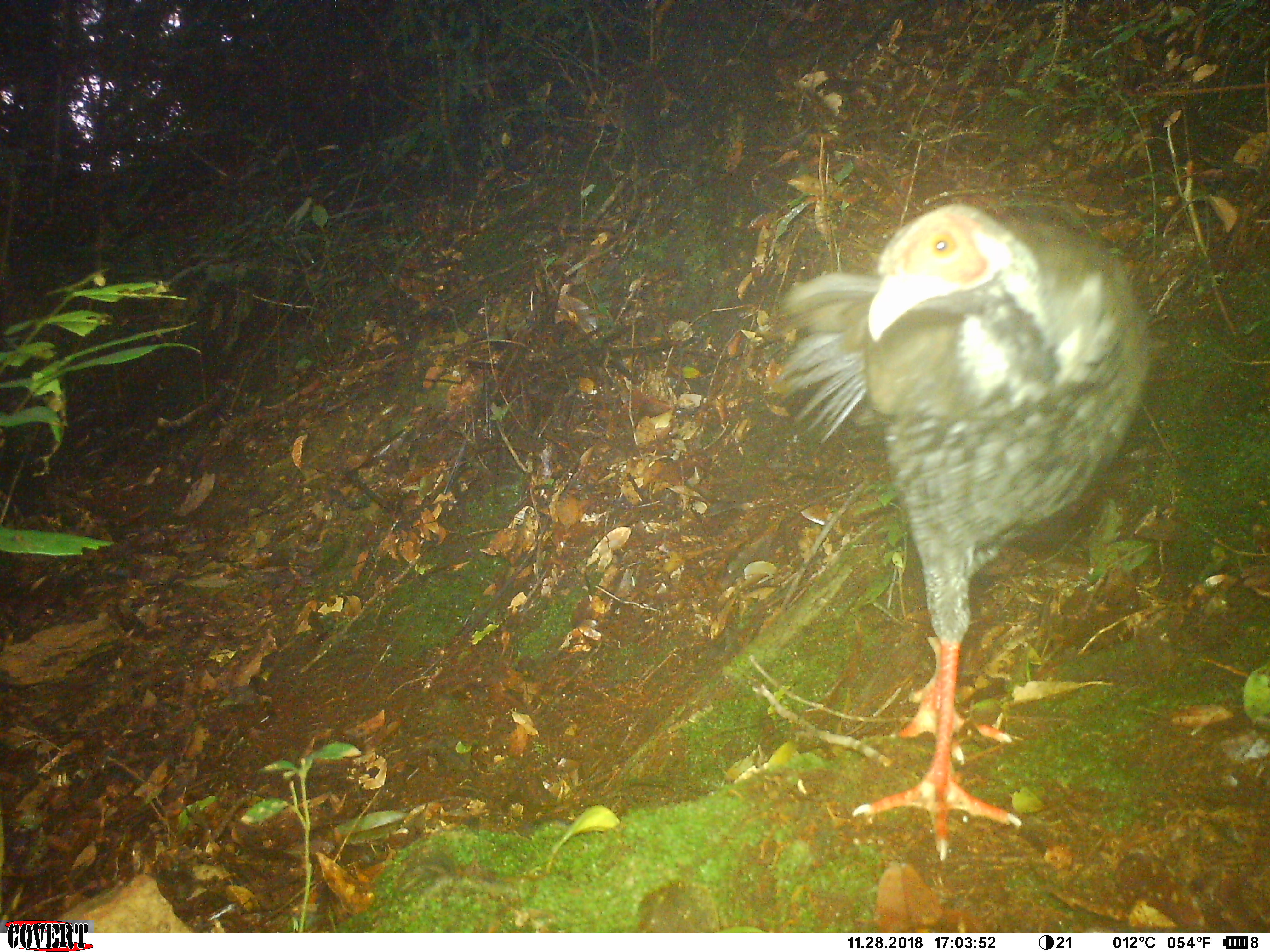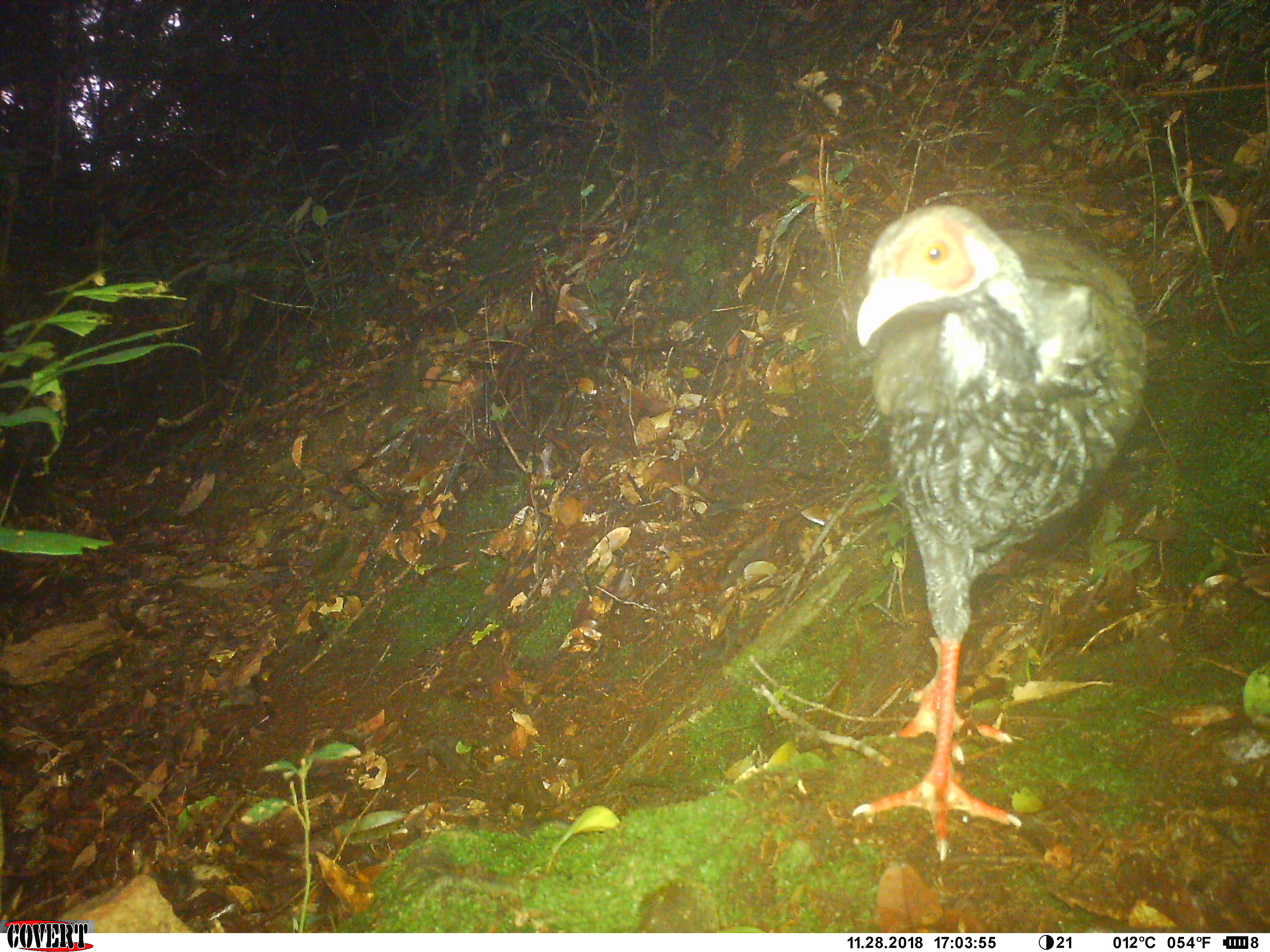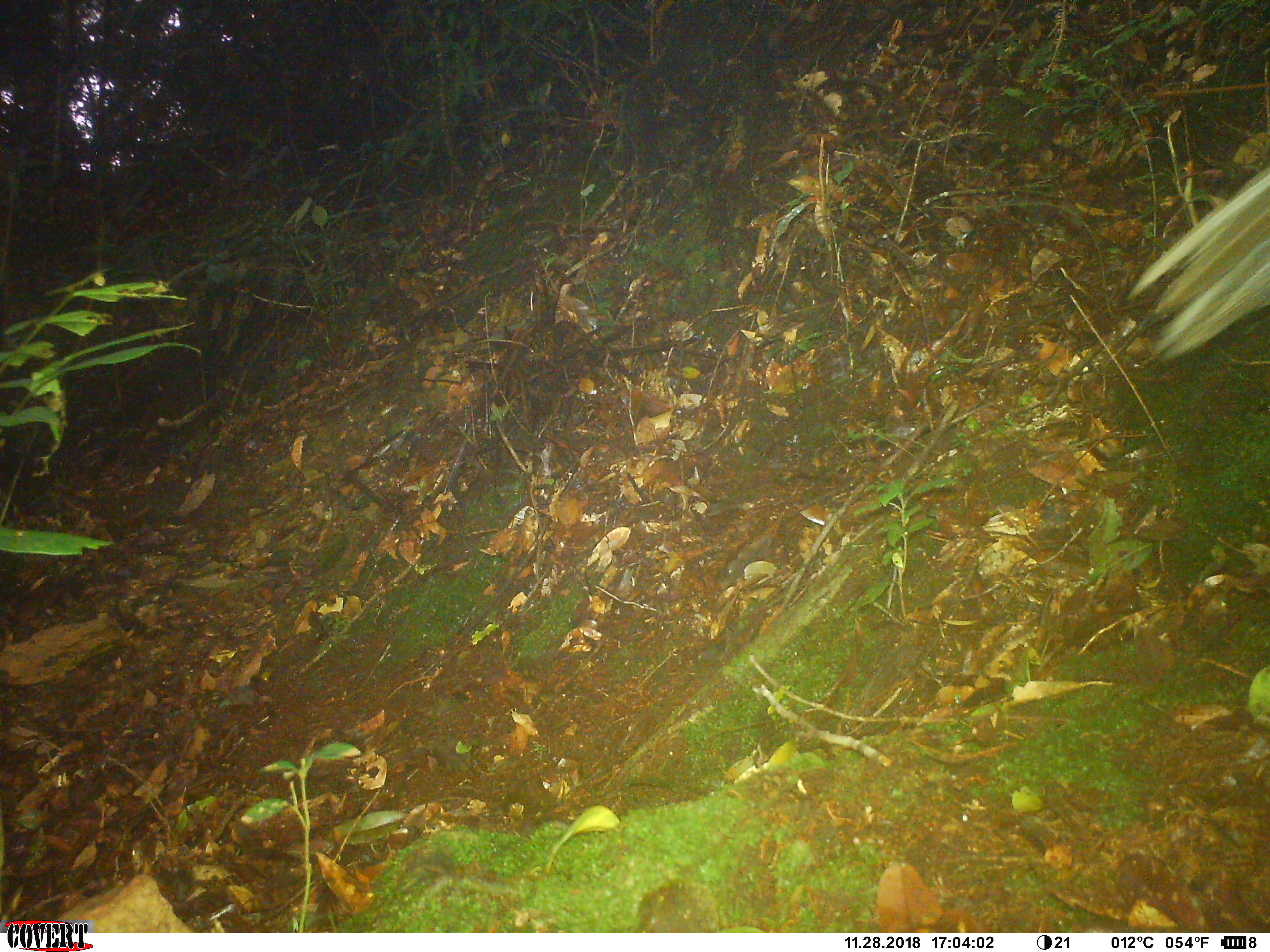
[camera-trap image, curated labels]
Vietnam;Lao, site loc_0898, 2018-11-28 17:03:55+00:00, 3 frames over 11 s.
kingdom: Animalia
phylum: Chordata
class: Aves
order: Galliformes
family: Phasianidae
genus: Lophura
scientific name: Lophura nycthemera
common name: silver pheasant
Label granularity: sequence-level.